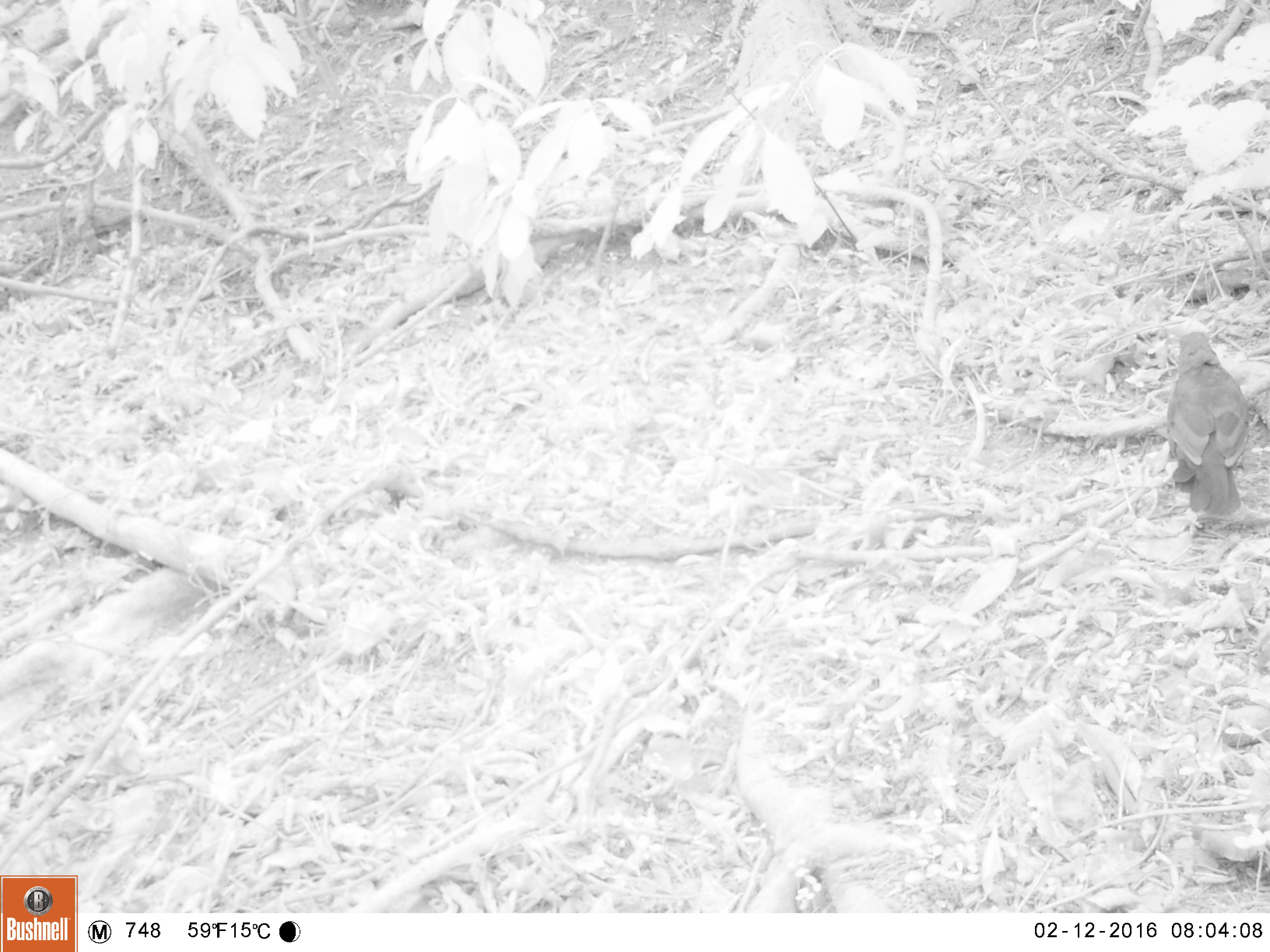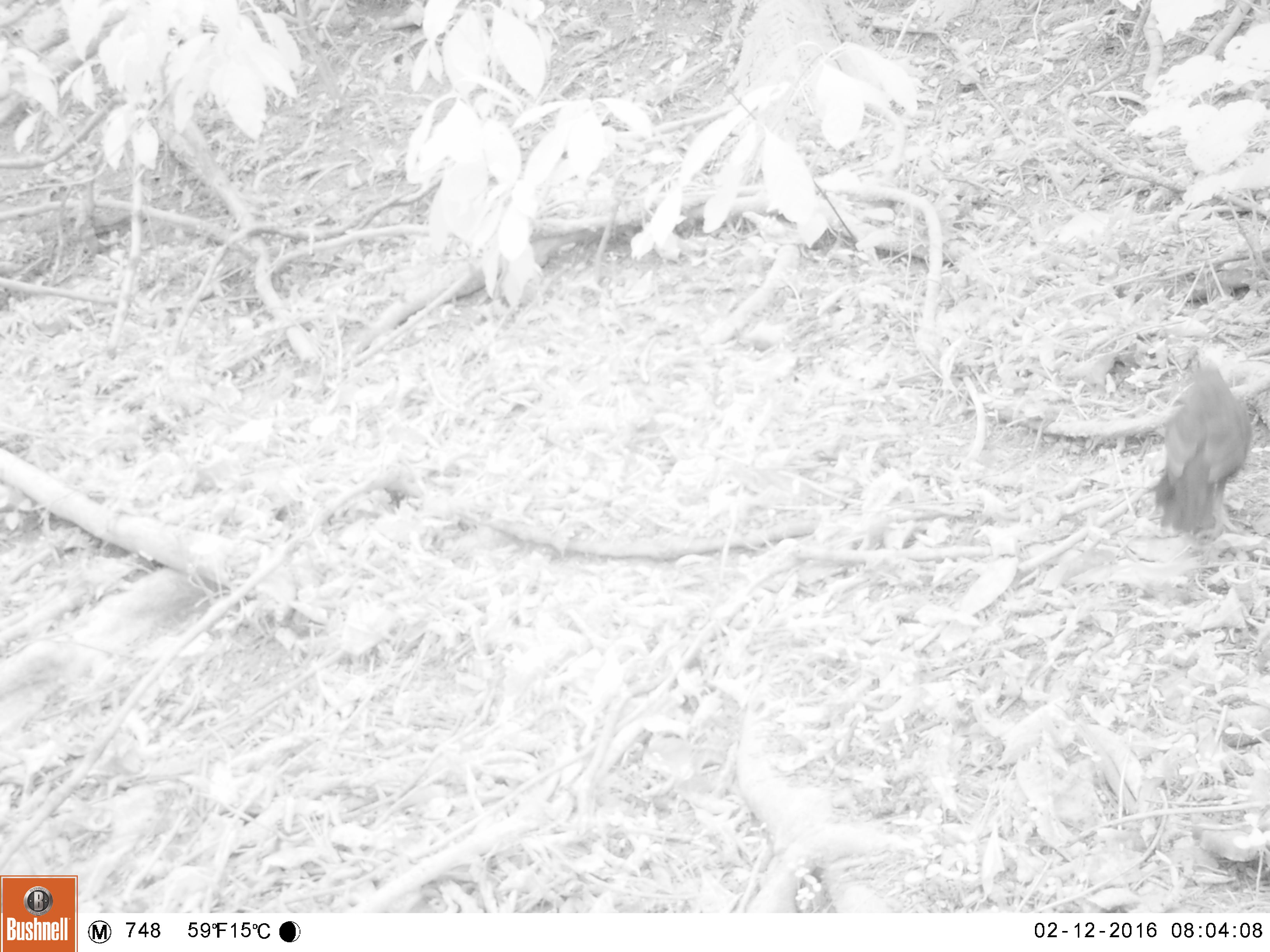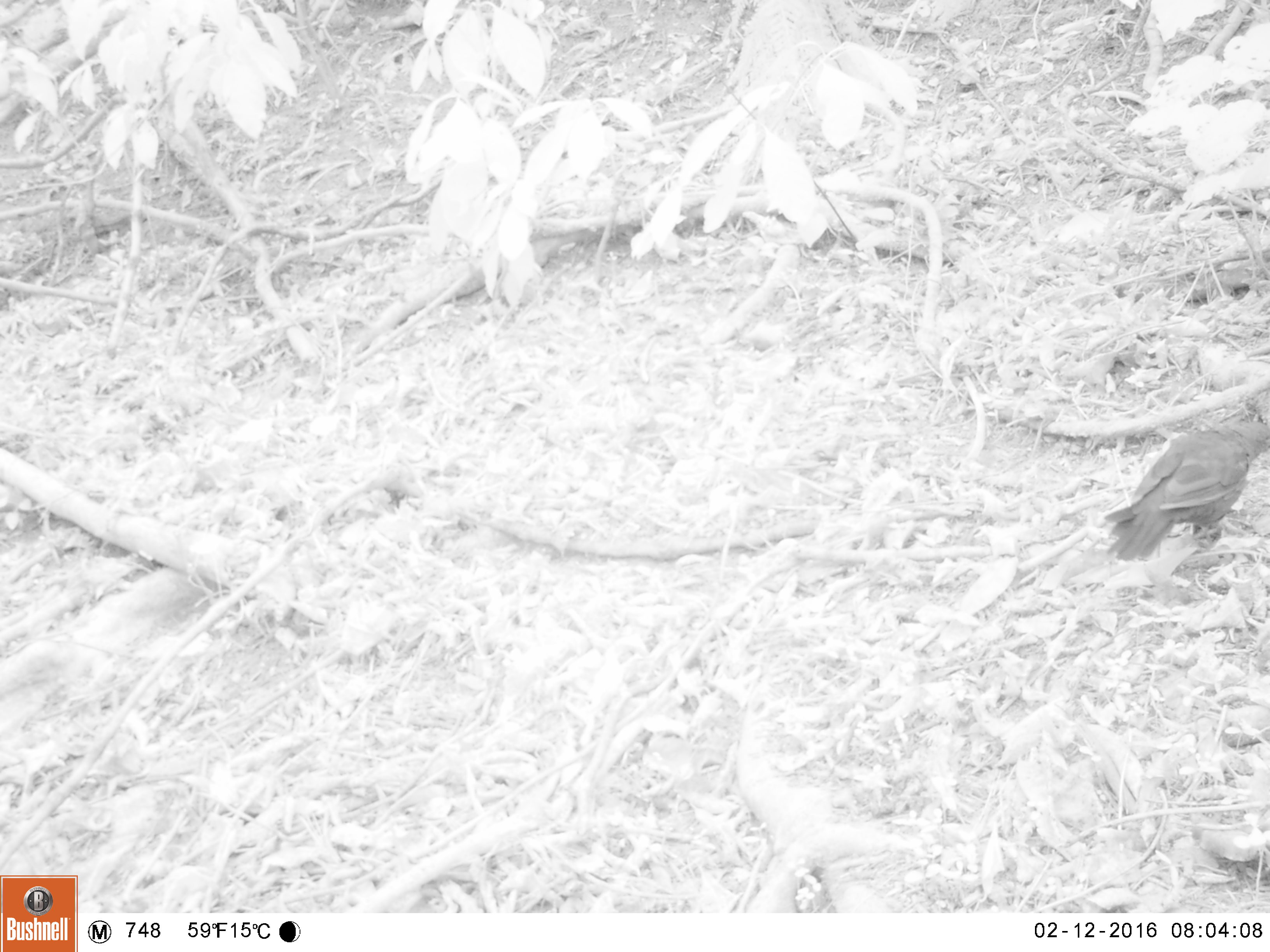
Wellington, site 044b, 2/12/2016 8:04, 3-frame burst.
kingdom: Animalia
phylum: Chordata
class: Aves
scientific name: Aves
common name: bird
Bird (Aves).